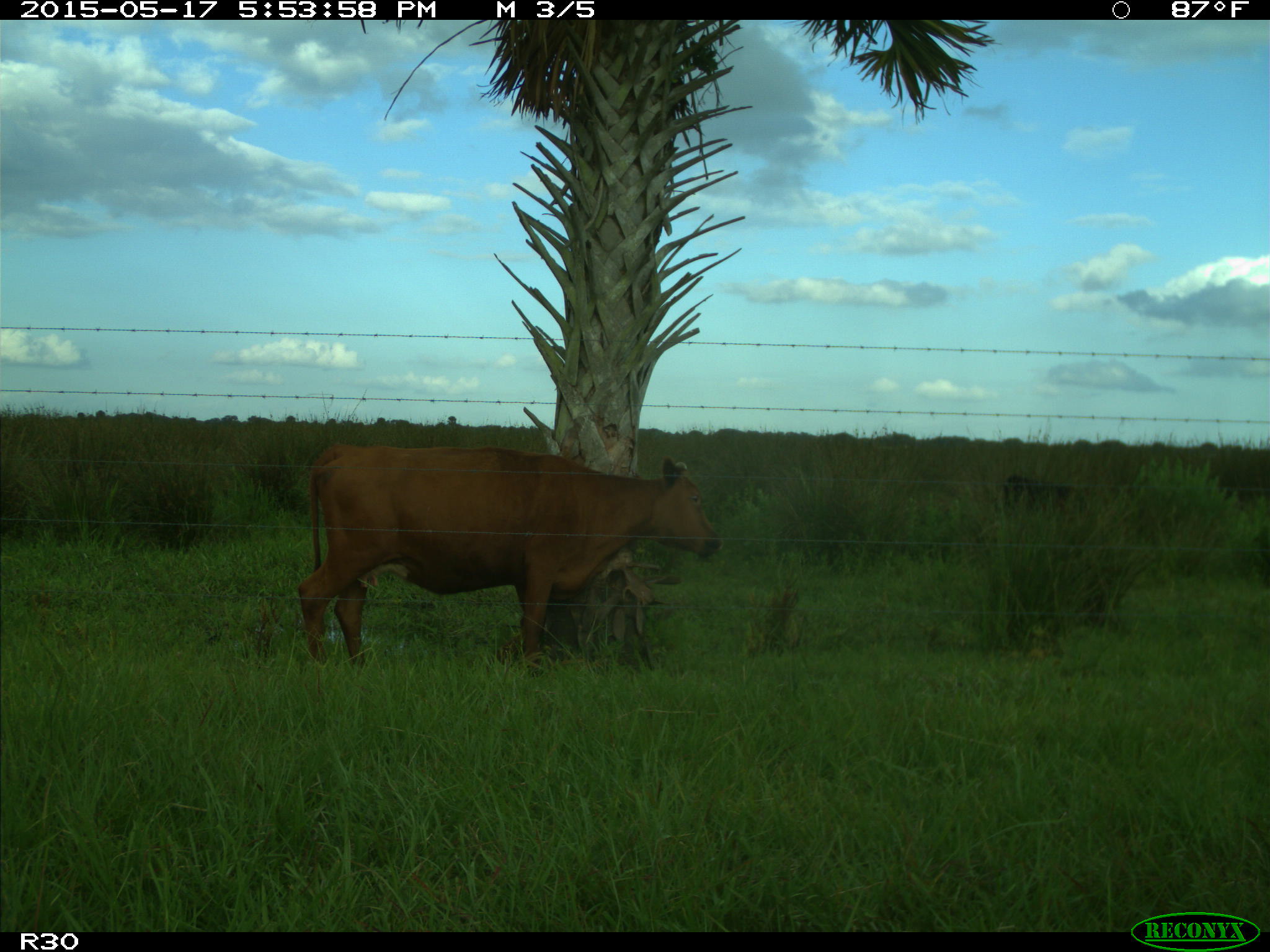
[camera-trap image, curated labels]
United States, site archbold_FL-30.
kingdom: Animalia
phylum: Chordata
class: Mammalia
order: Artiodactyla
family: Bovidae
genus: Bos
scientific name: Bos taurus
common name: domestic cow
Bos taurus (domestic cow).